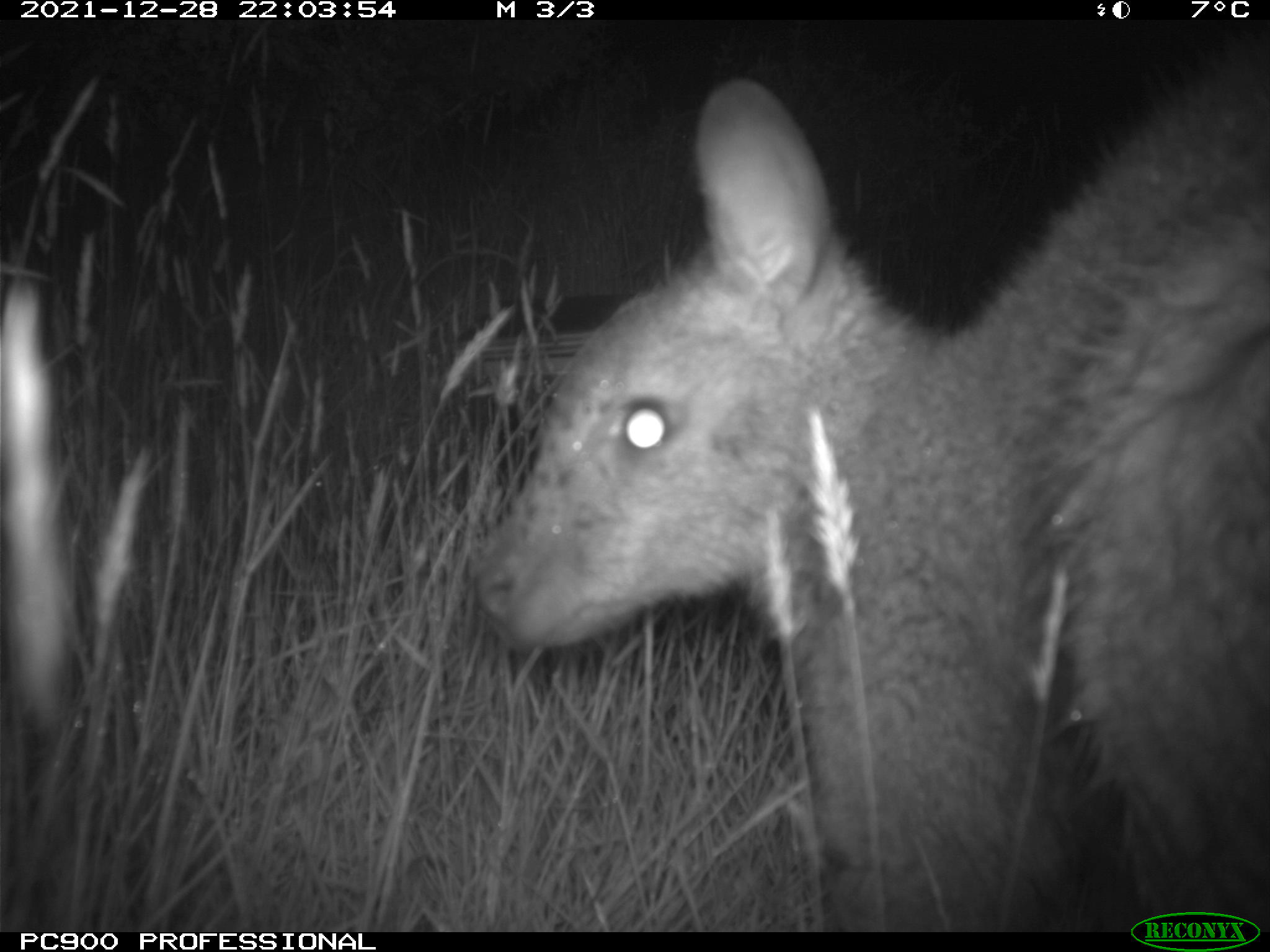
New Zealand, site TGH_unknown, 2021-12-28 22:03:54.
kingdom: Animalia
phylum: Chordata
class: Mammalia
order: Diprotodontia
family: Macropodidae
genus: Notamacropus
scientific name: Notamacropus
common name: wallaby